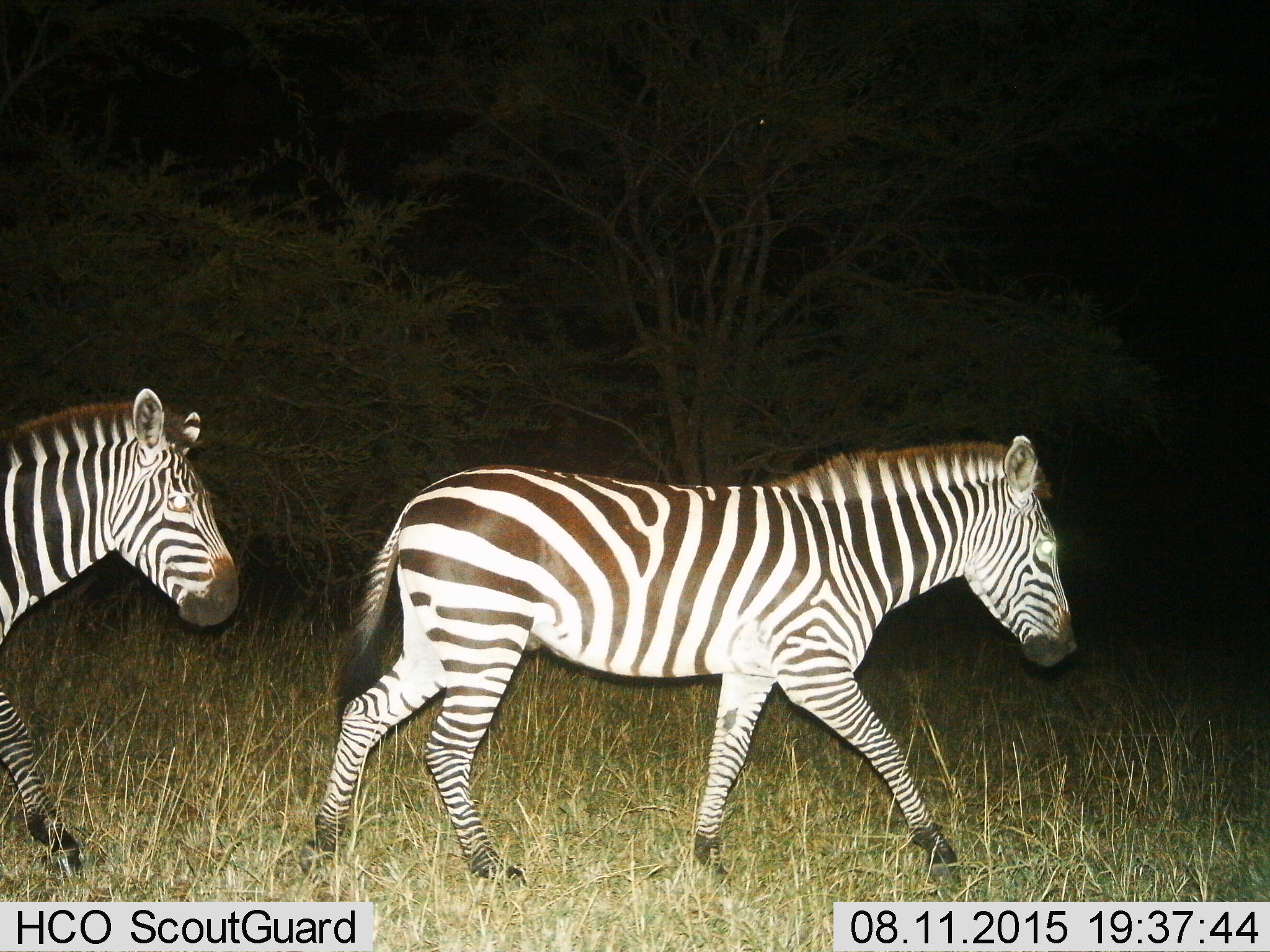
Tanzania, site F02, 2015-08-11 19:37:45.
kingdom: Animalia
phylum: Chordata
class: Mammalia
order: Perissodactyla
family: Equidae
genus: Equus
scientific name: Equus quagga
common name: plains zebra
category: zebra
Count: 2.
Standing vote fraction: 5%.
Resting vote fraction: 0%.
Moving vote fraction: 100%.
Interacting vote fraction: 0%.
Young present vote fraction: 0%.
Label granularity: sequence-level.